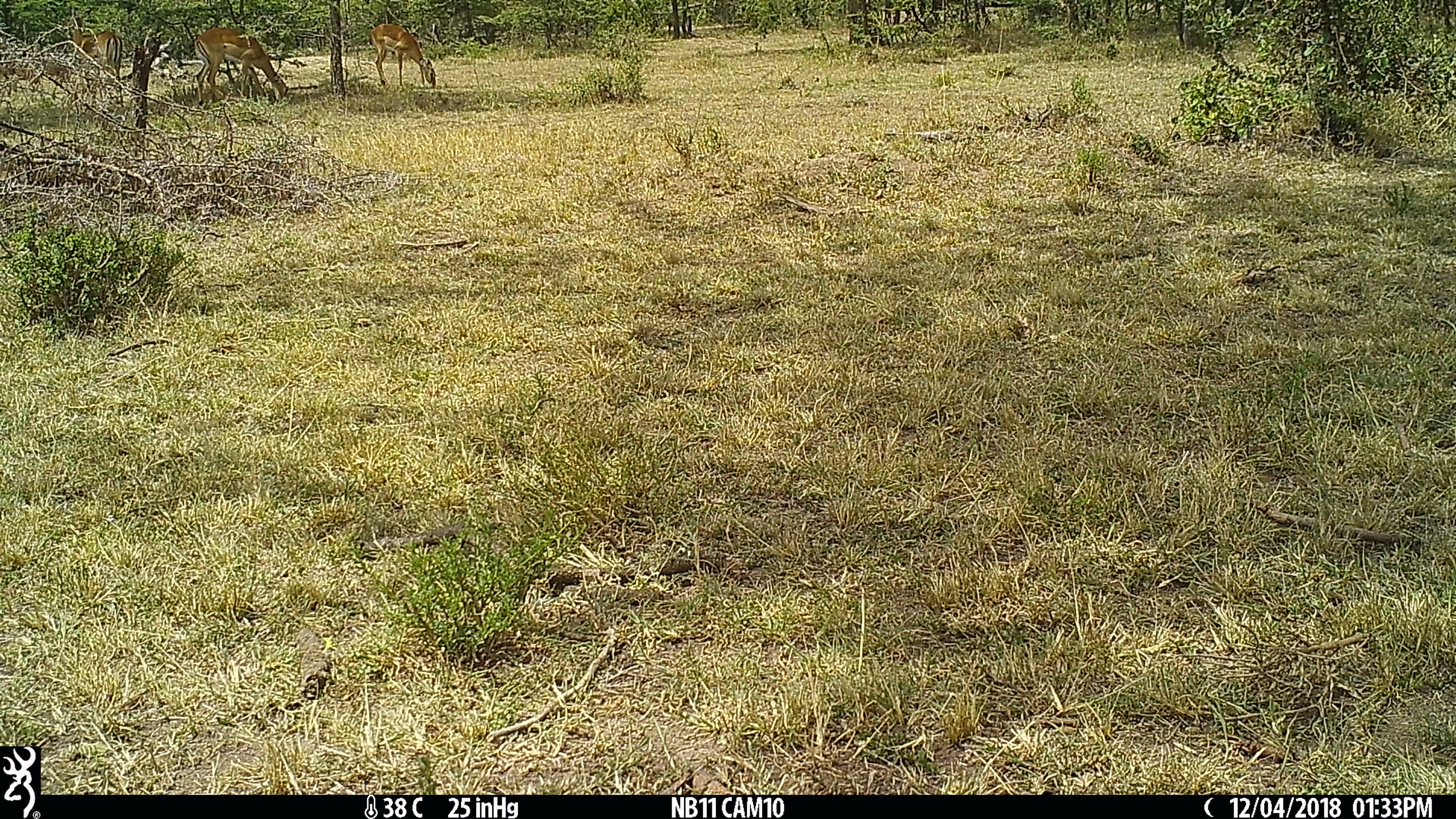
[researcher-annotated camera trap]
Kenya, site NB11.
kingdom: Animalia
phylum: Chordata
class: Mammalia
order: Artiodactyla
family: Bovidae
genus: Aepyceros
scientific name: Aepyceros melampus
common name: impala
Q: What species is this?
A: Impala (Aepyceros melampus).